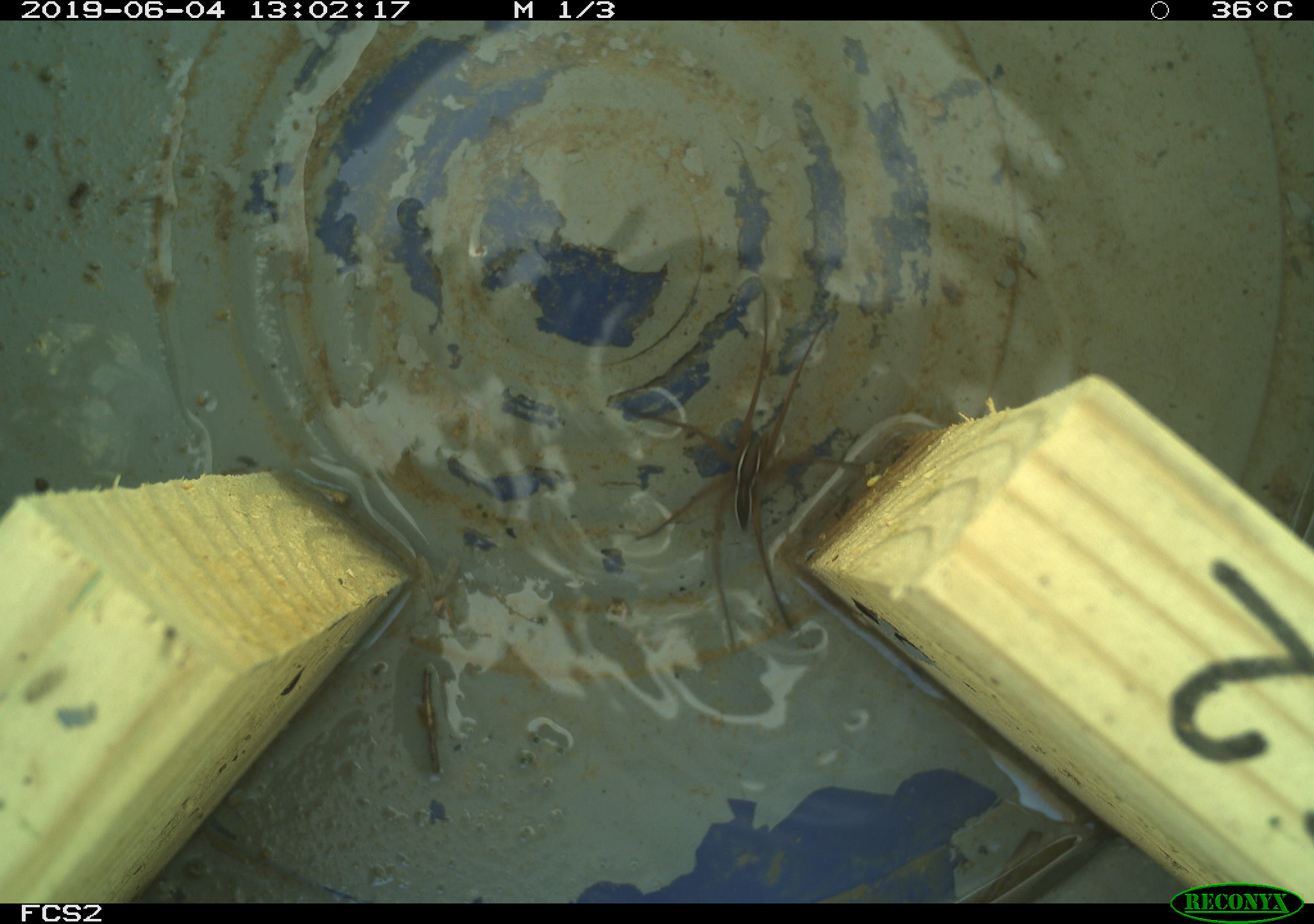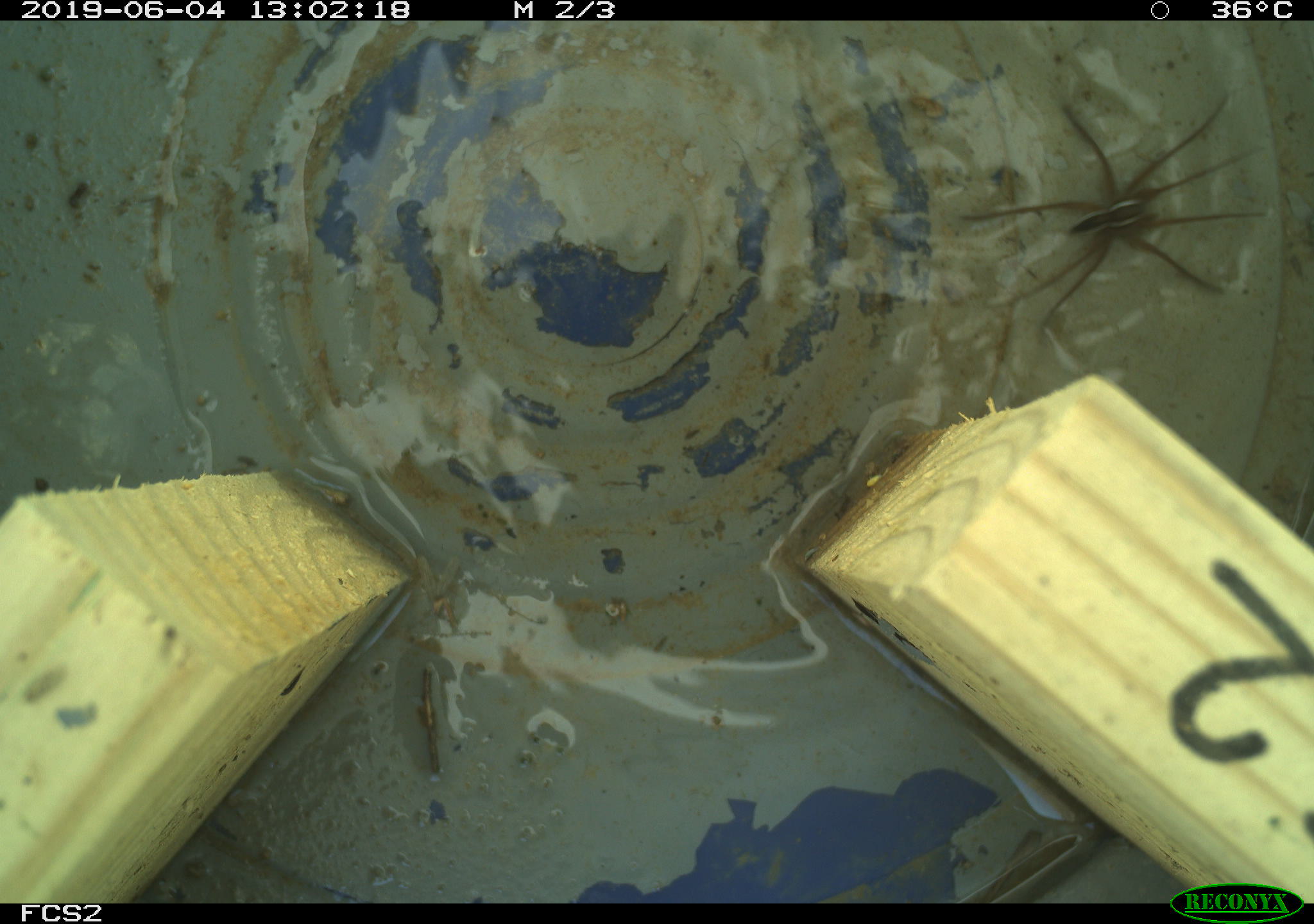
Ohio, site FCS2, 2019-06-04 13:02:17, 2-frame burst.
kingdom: Animalia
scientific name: Animalia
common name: animal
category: invertebrate